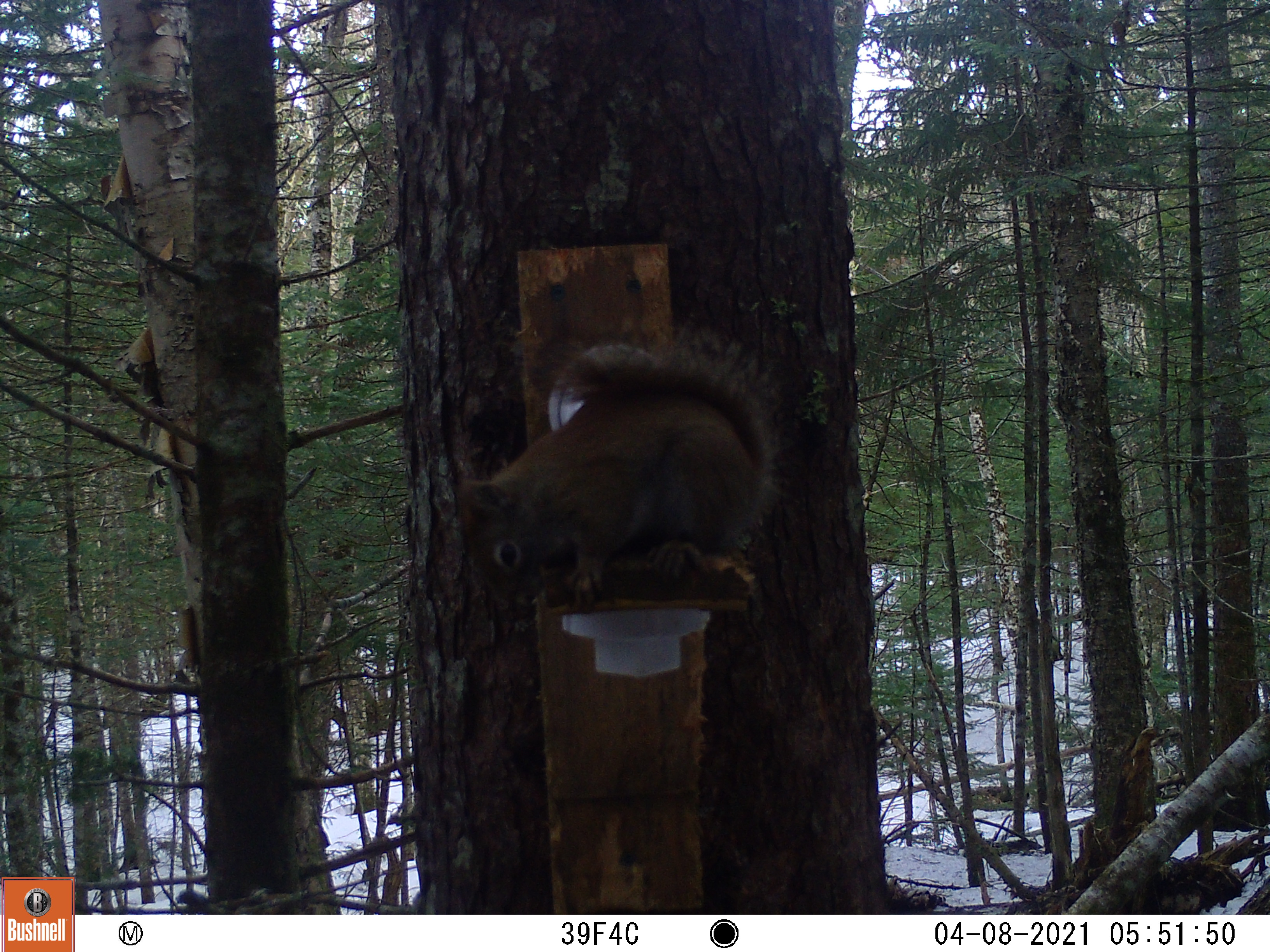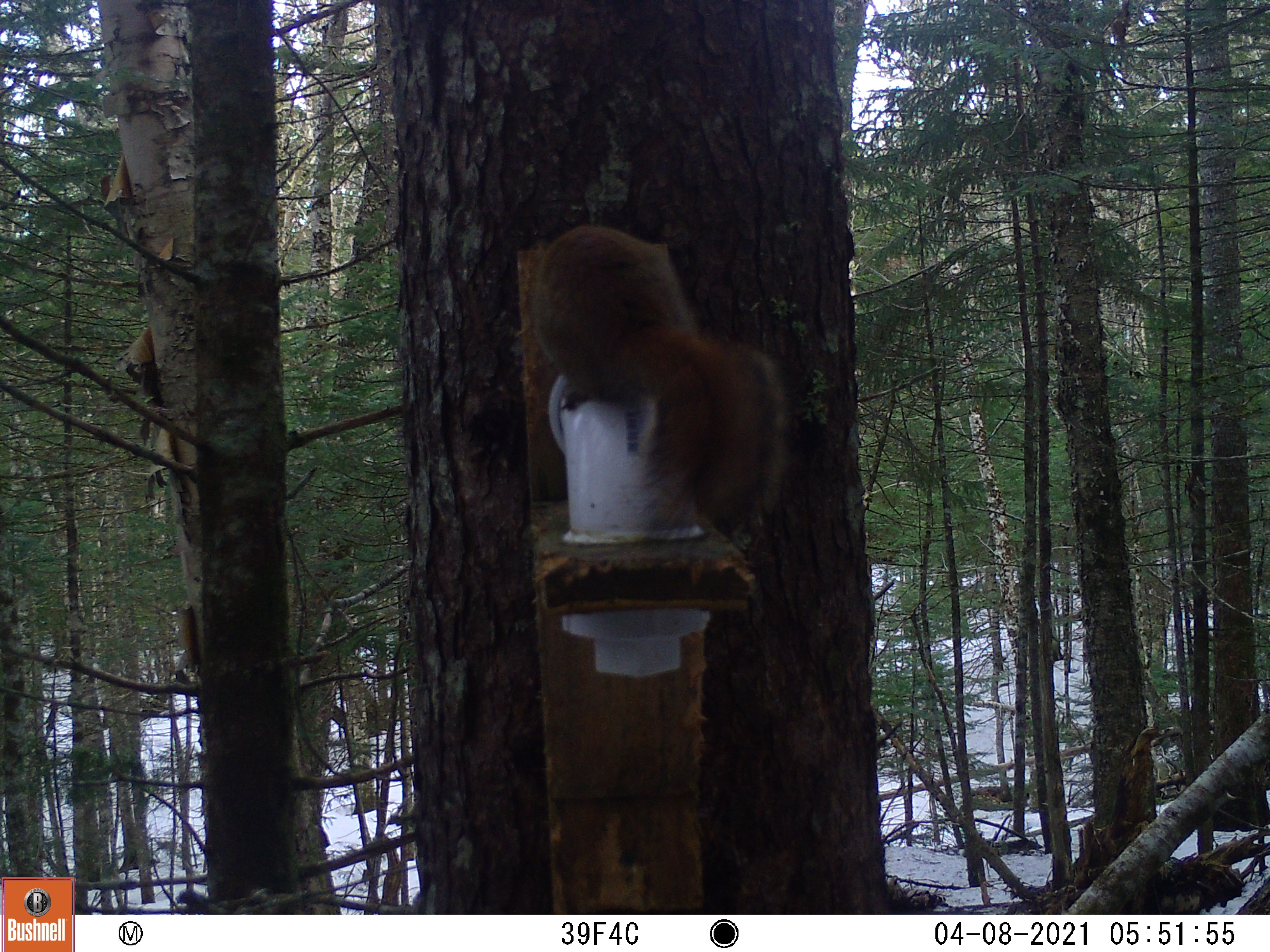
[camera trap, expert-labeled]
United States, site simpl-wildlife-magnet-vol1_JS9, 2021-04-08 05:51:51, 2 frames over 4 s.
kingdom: Animalia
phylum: Chordata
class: Mammalia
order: Rodentia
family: Sciuridae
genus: Tamiasciurus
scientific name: Tamiasciurus hudsonicus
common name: red squirrel